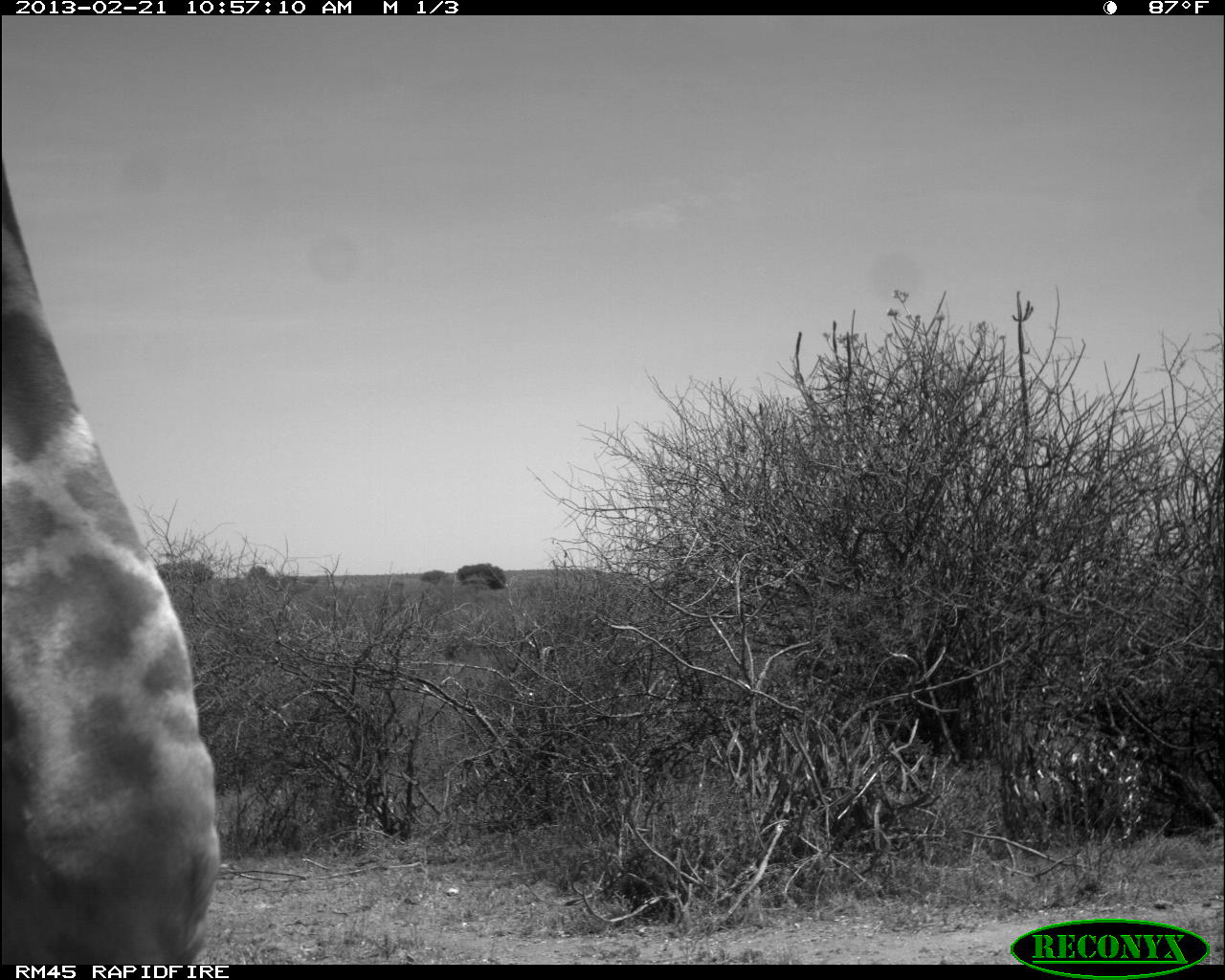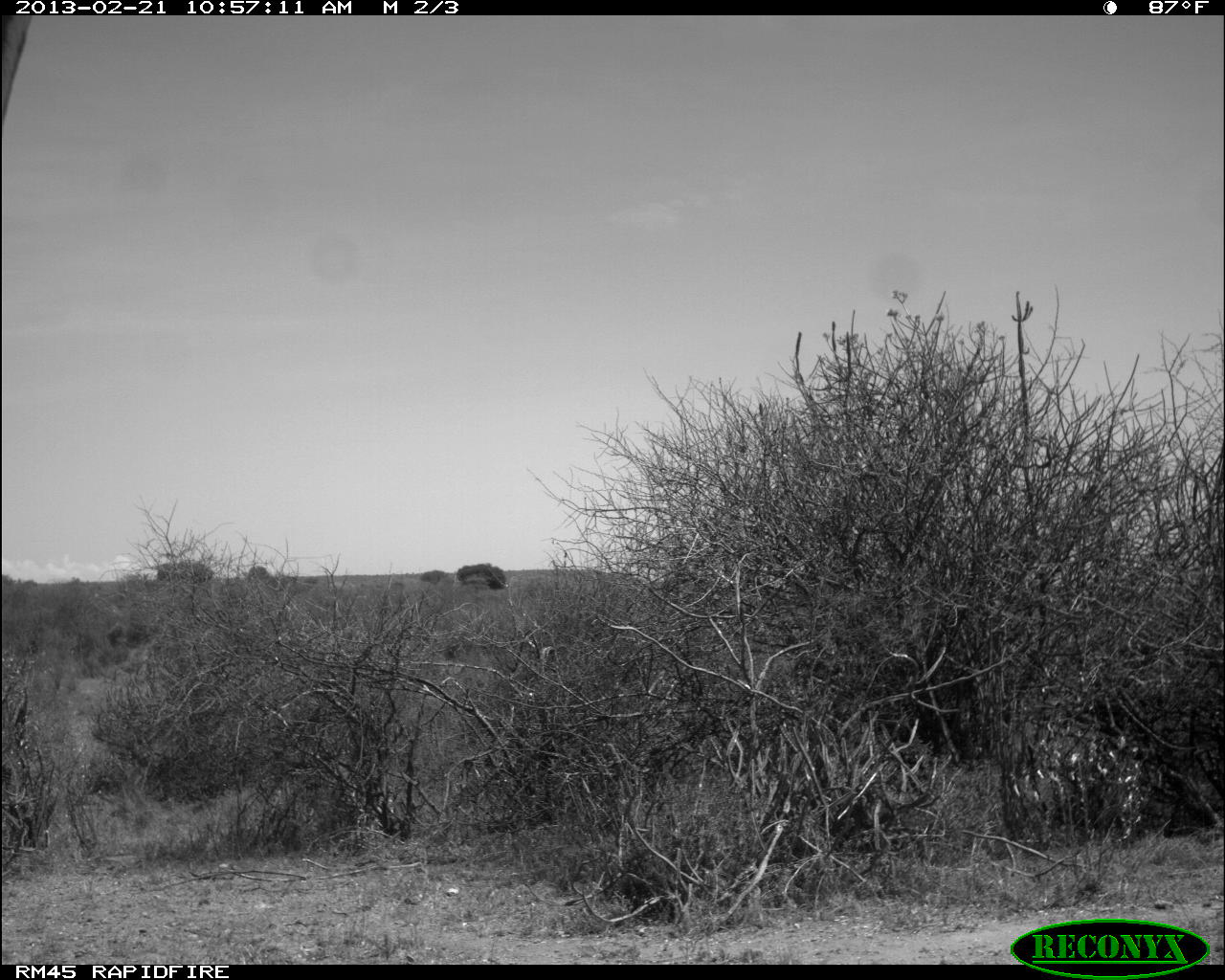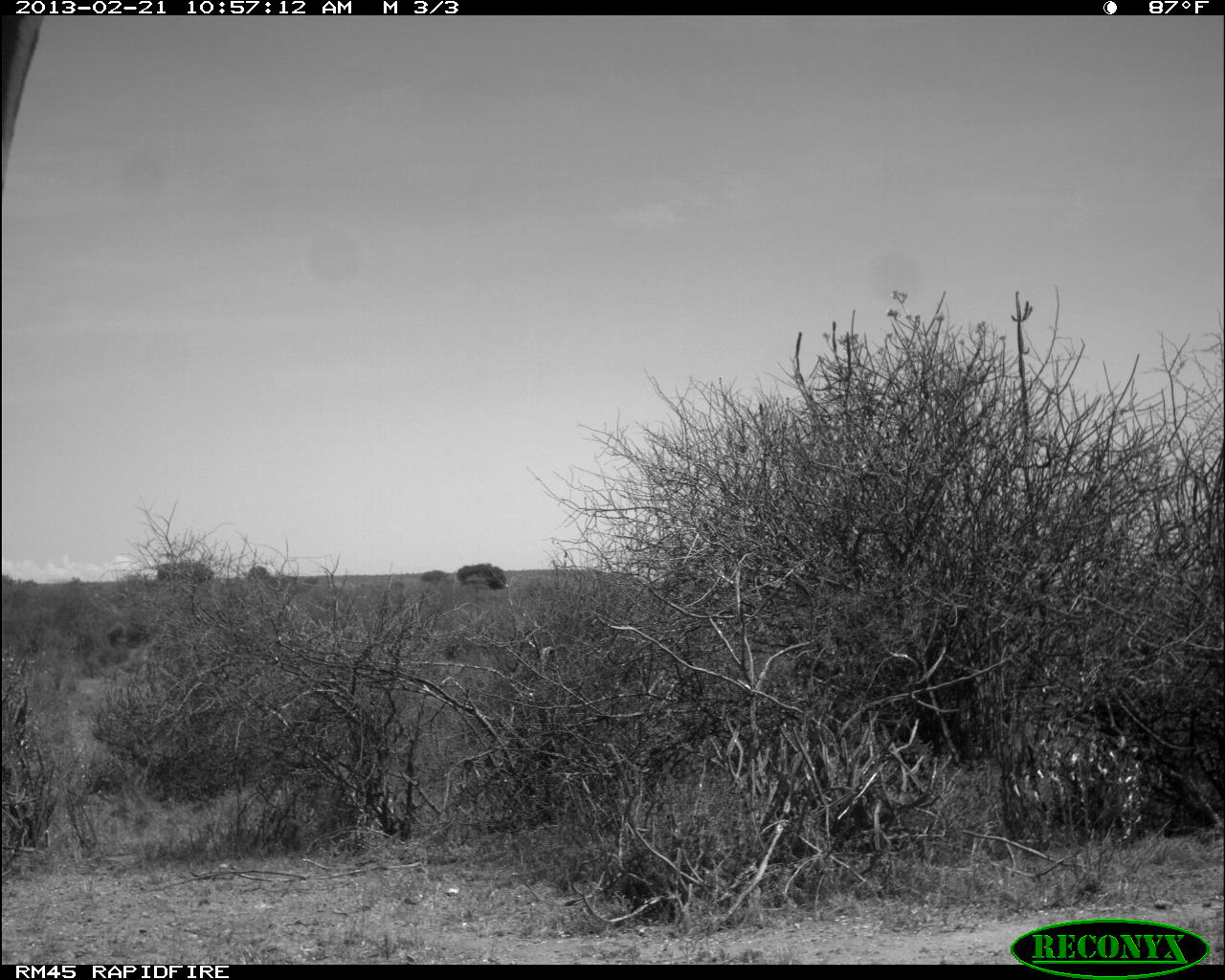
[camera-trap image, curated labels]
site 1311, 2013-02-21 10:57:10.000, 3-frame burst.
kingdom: Animalia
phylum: Chordata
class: Mammalia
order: Artiodactyla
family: Giraffidae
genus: Giraffa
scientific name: Giraffa camelopardalis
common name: giraffe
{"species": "Giraffa camelopardalis (giraffe)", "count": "1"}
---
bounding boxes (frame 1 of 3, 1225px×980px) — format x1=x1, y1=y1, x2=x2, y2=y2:
giraffa camelopardalis: x1=0, y1=161, x2=222, y2=964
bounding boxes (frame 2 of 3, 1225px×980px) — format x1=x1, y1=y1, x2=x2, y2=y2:
giraffa camelopardalis: x1=0, y1=7, x2=30, y2=114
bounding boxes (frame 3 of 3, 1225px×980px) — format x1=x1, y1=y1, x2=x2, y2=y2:
giraffa camelopardalis: x1=0, y1=7, x2=45, y2=161